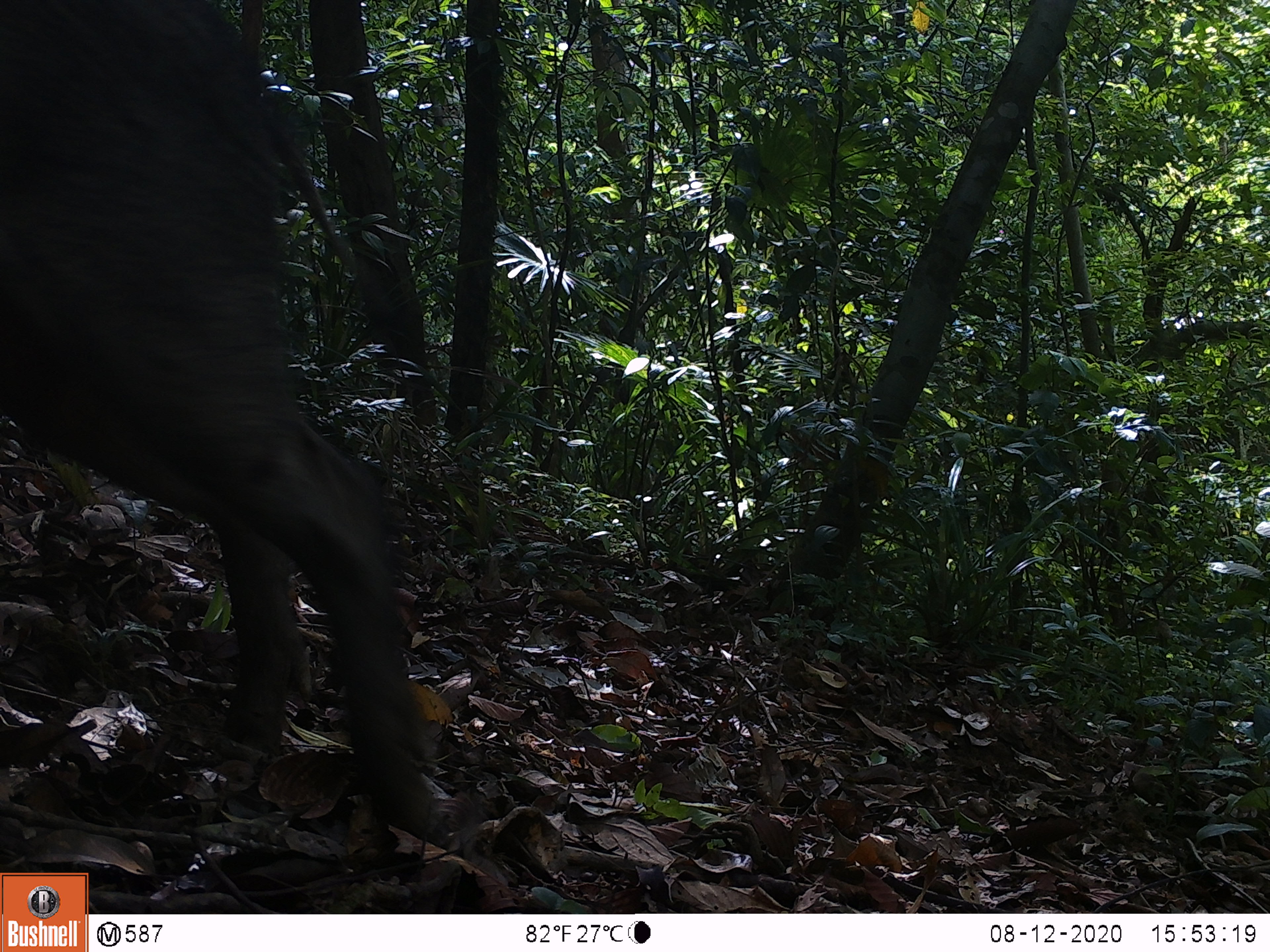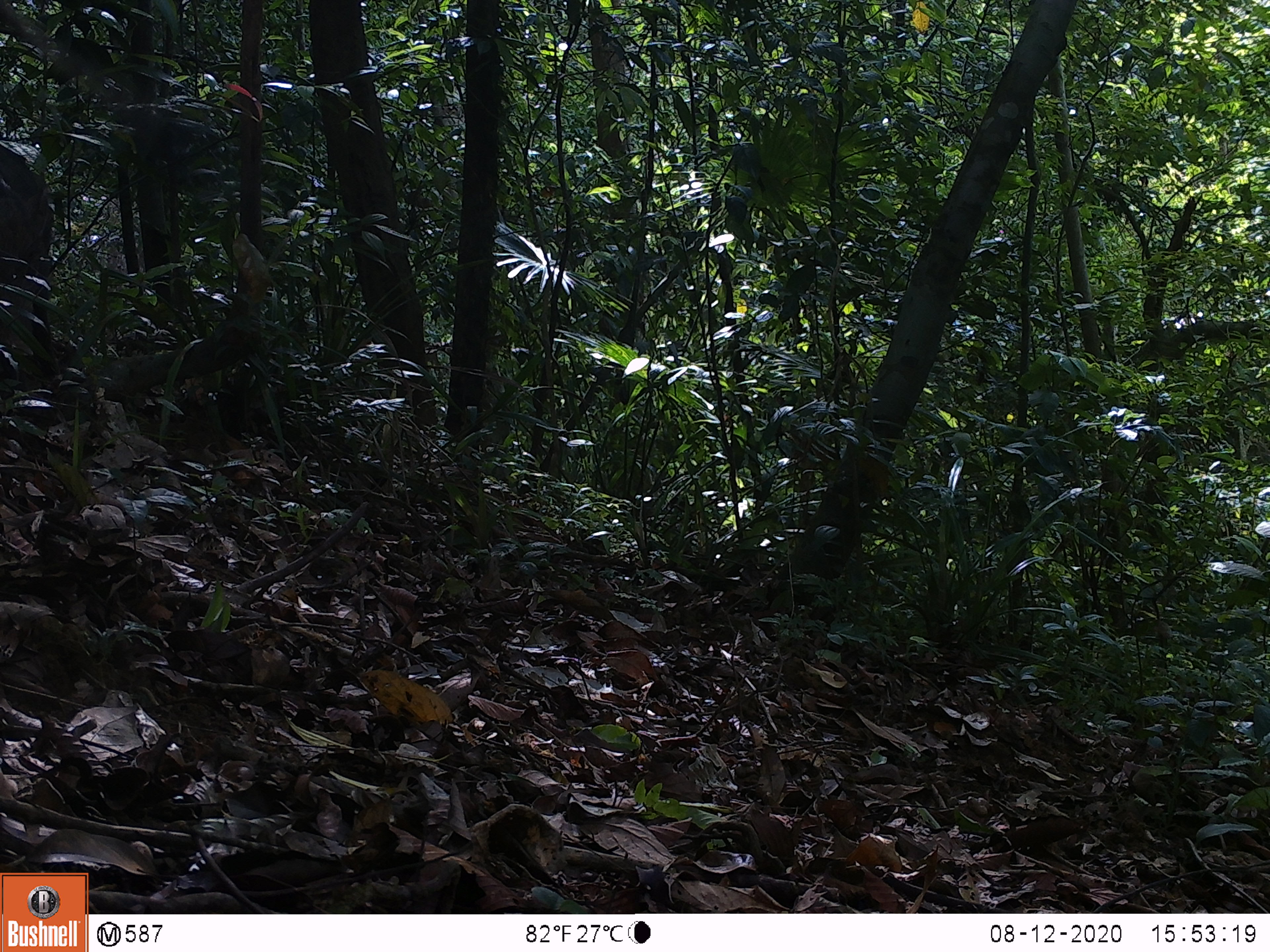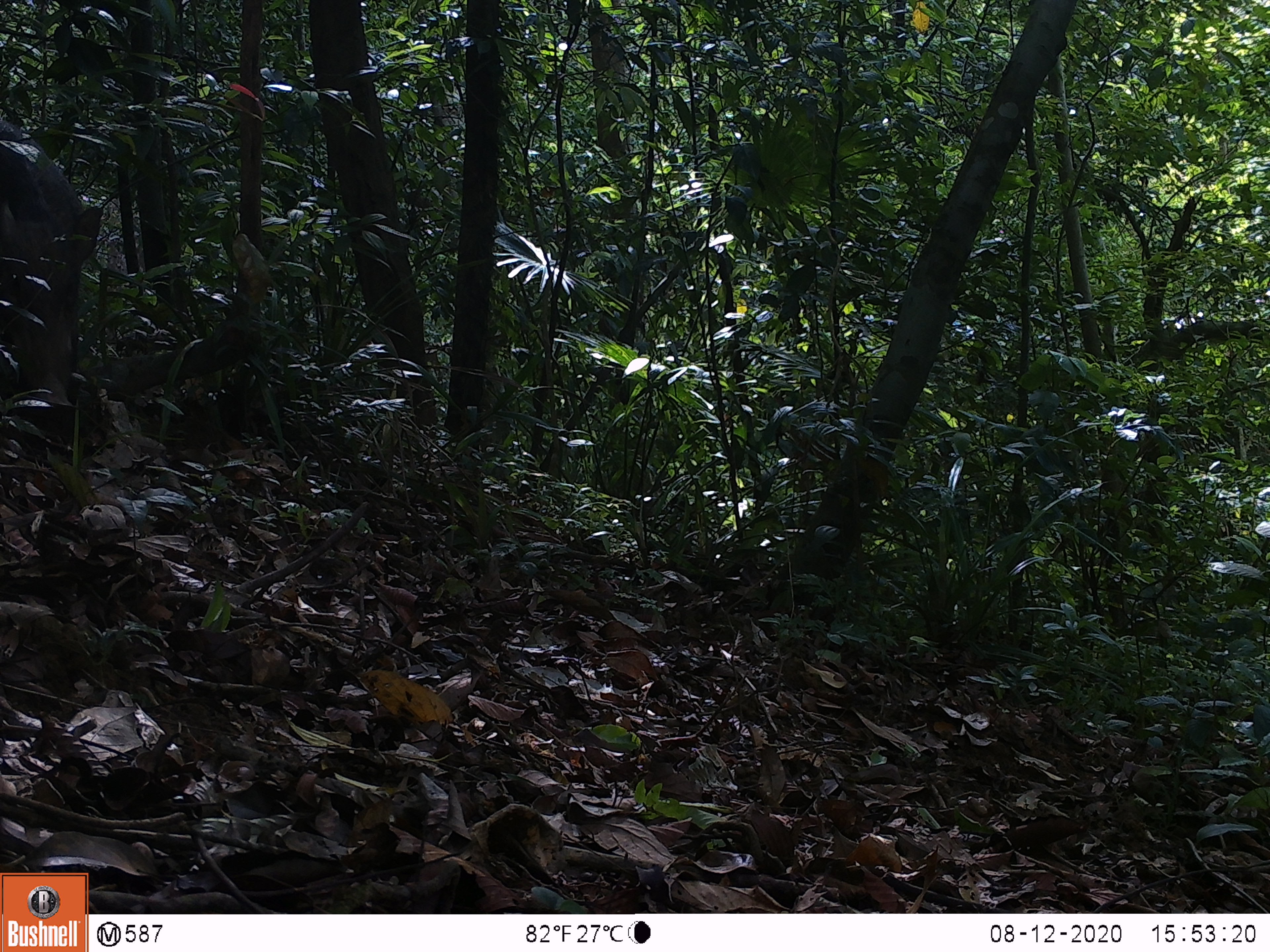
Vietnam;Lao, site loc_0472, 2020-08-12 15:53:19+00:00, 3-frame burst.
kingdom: Animalia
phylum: Chordata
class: Mammalia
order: Artiodactyla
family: Suidae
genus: Sus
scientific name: Sus scrofa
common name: eurasian wild pig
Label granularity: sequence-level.